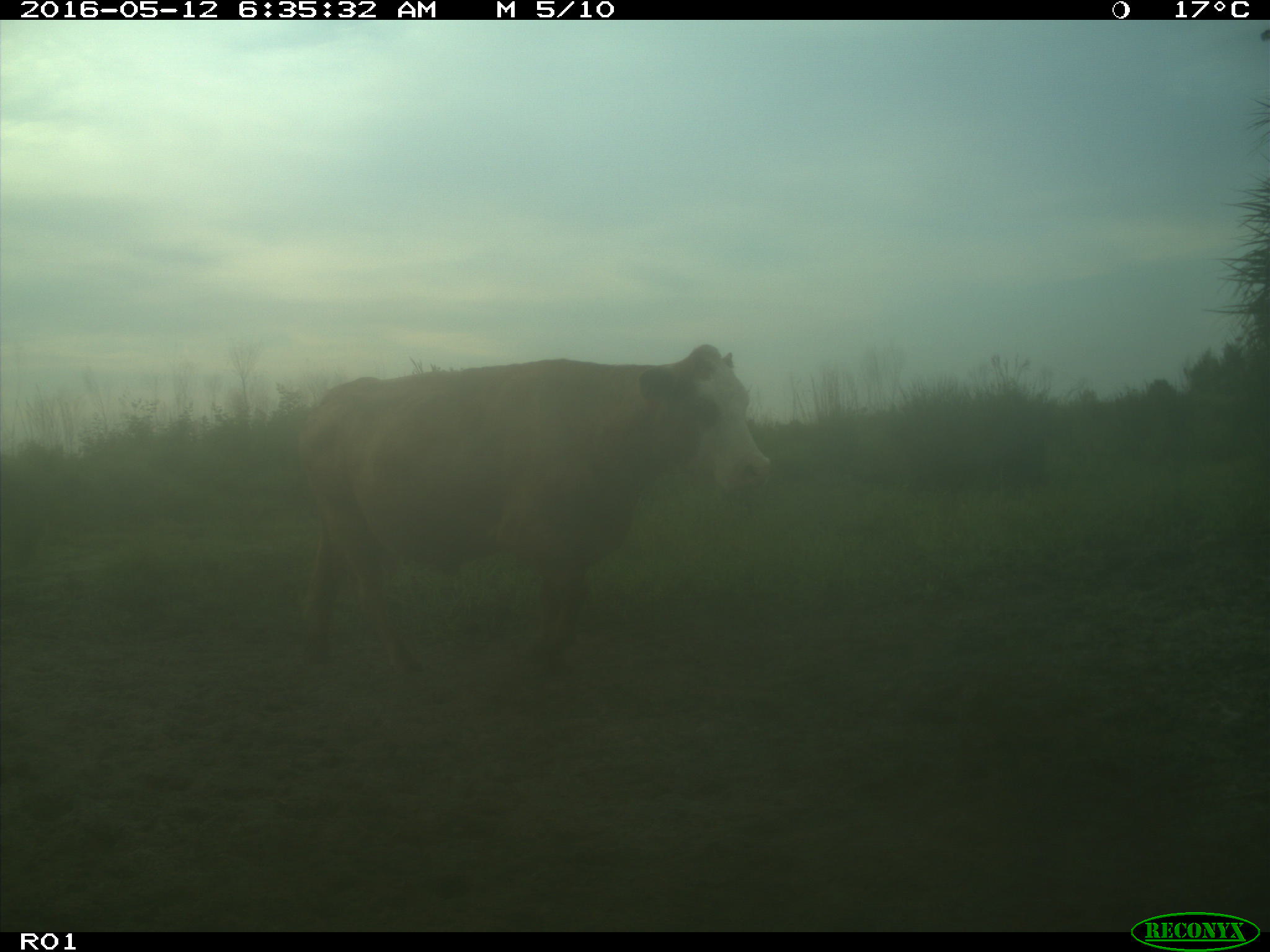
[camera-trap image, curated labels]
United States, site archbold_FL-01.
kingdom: Animalia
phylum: Chordata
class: Mammalia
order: Artiodactyla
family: Bovidae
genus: Bos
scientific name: Bos taurus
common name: domestic cow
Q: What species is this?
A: Bos taurus (domestic cow).